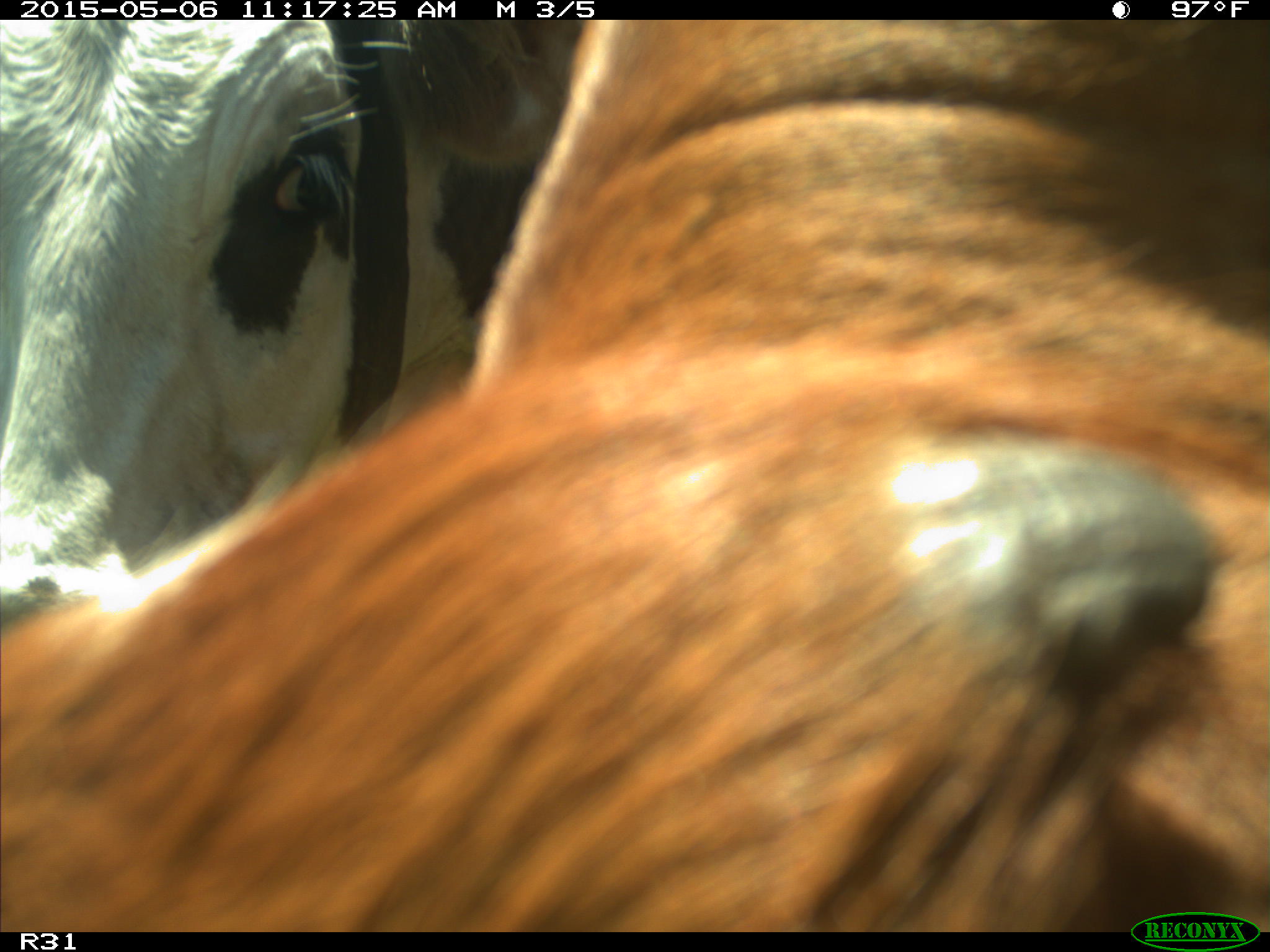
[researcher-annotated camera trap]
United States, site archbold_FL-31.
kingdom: Animalia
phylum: Chordata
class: Mammalia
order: Artiodactyla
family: Bovidae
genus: Bos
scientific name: Bos taurus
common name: domestic cow